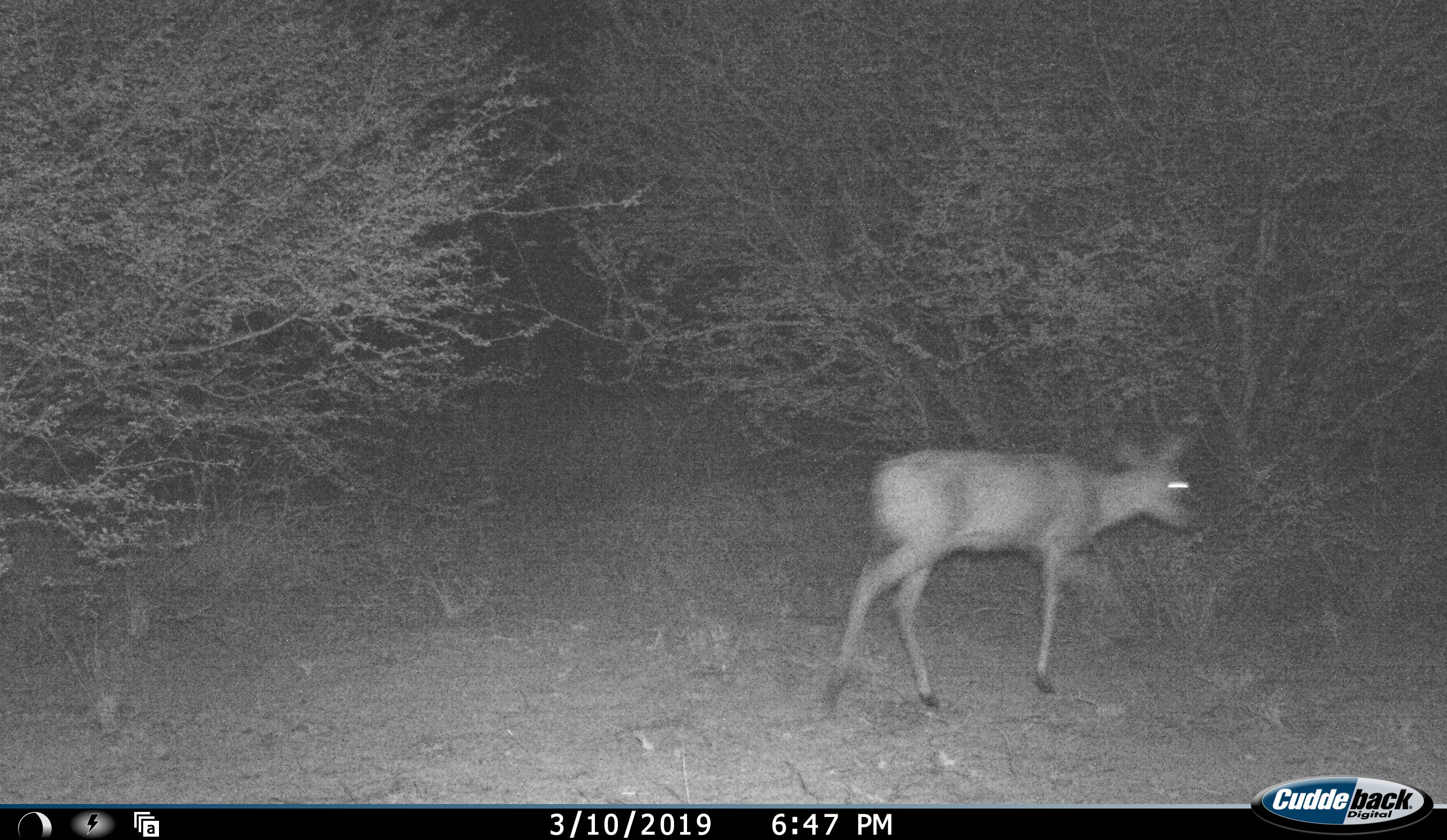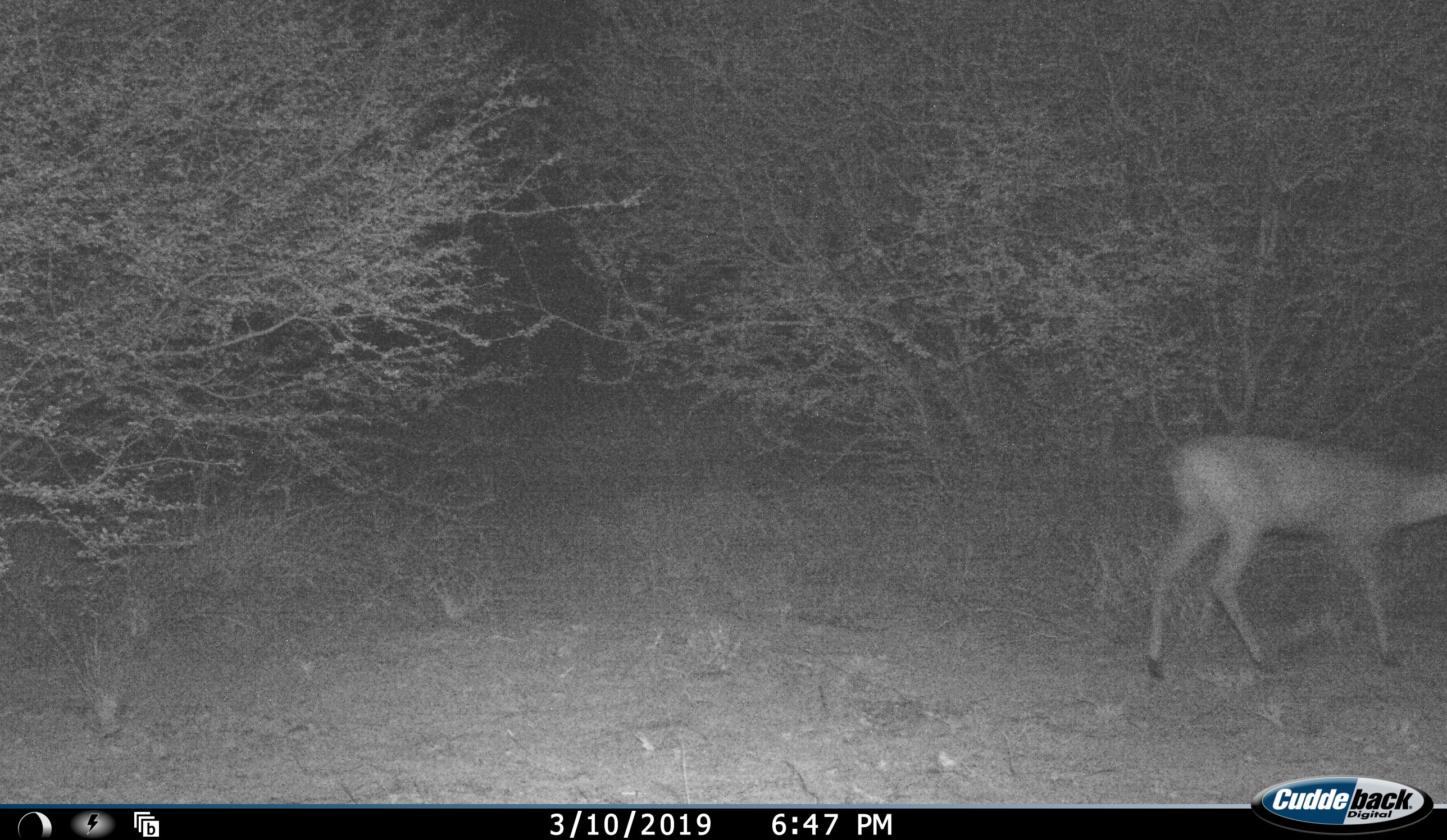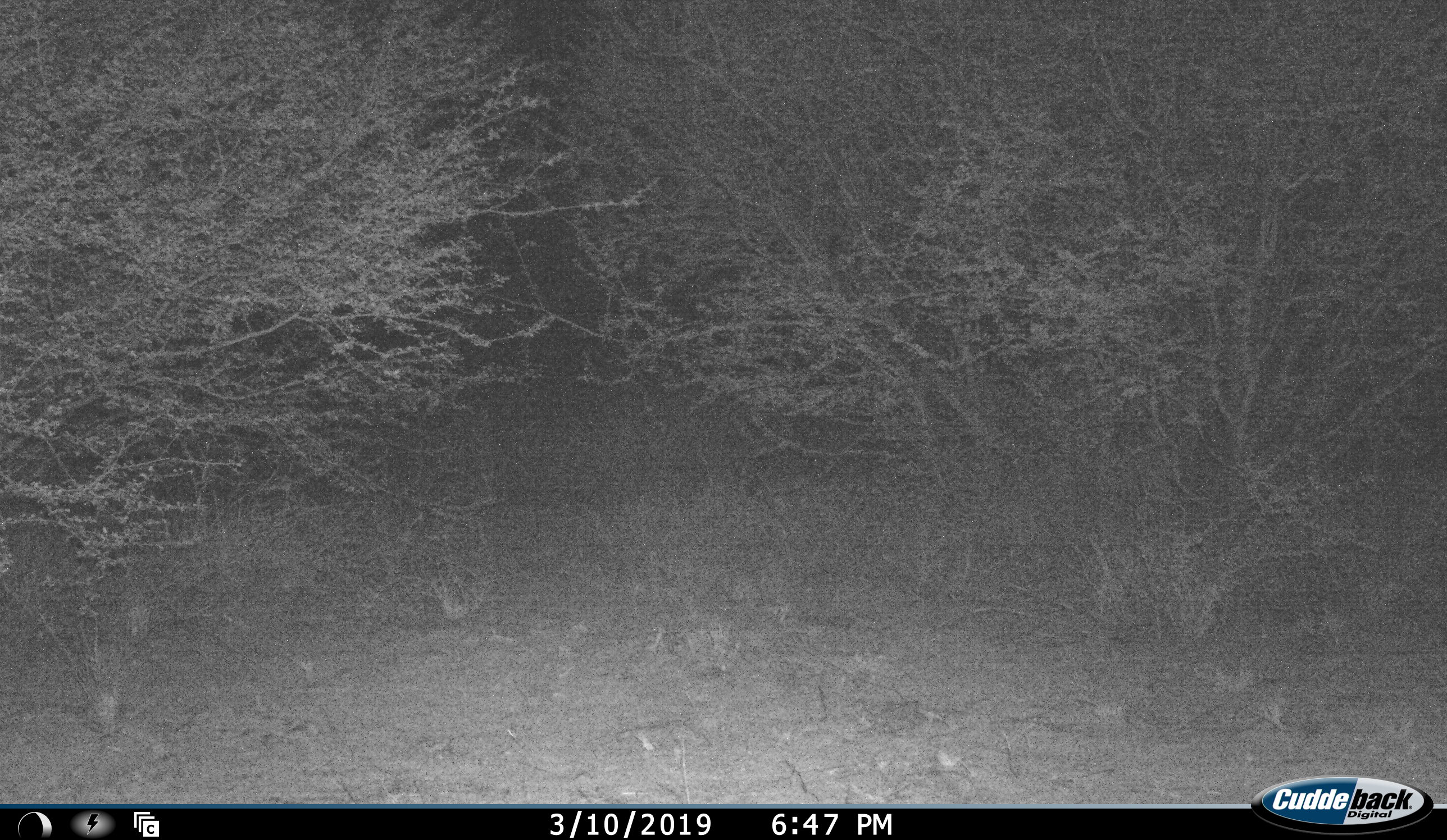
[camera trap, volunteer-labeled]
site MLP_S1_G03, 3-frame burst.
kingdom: Animalia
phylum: Chordata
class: Mammalia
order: Artiodactyla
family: Bovidae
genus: Sylvicapra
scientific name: Sylvicapra grimmia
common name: common duiker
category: duikercommongrey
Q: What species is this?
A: Duikercommongrey (common duiker) (Sylvicapra grimmia).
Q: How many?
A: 1.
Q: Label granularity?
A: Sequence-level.